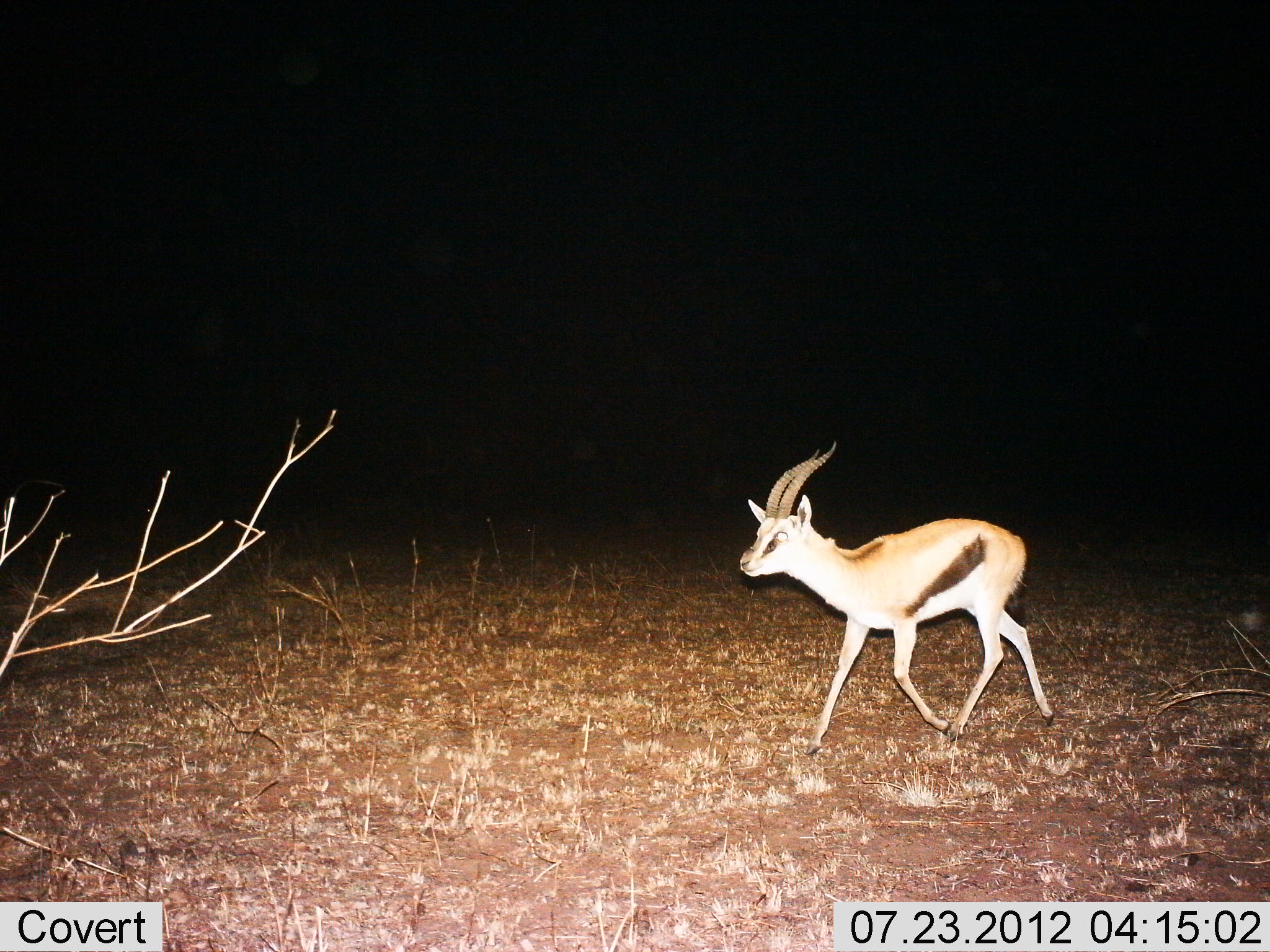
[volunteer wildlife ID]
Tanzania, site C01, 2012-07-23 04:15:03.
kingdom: Animalia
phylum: Chordata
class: Mammalia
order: Artiodactyla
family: Bovidae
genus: Eudorcas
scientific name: Eudorcas thomsonii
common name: thomson's gazelle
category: gazellethomsons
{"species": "gazellethomsons (thomson's gazelle) (Eudorcas thomsonii)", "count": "1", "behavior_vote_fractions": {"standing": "0%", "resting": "0%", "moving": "100%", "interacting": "0%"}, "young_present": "10%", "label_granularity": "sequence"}